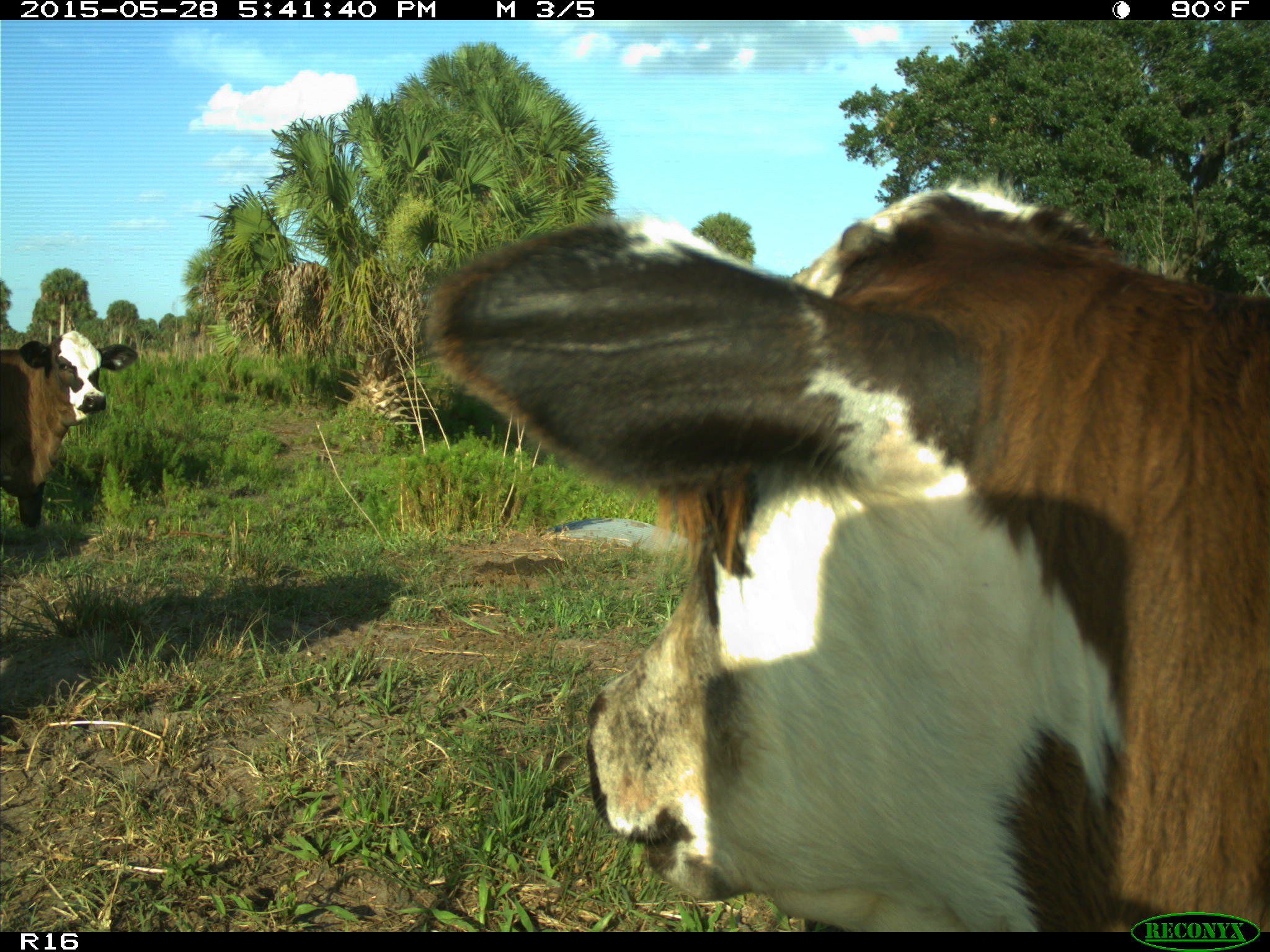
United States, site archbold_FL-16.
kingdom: Animalia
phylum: Chordata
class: Mammalia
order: Artiodactyla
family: Bovidae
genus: Bos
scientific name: Bos taurus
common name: domestic cow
Bos taurus (domestic cow).